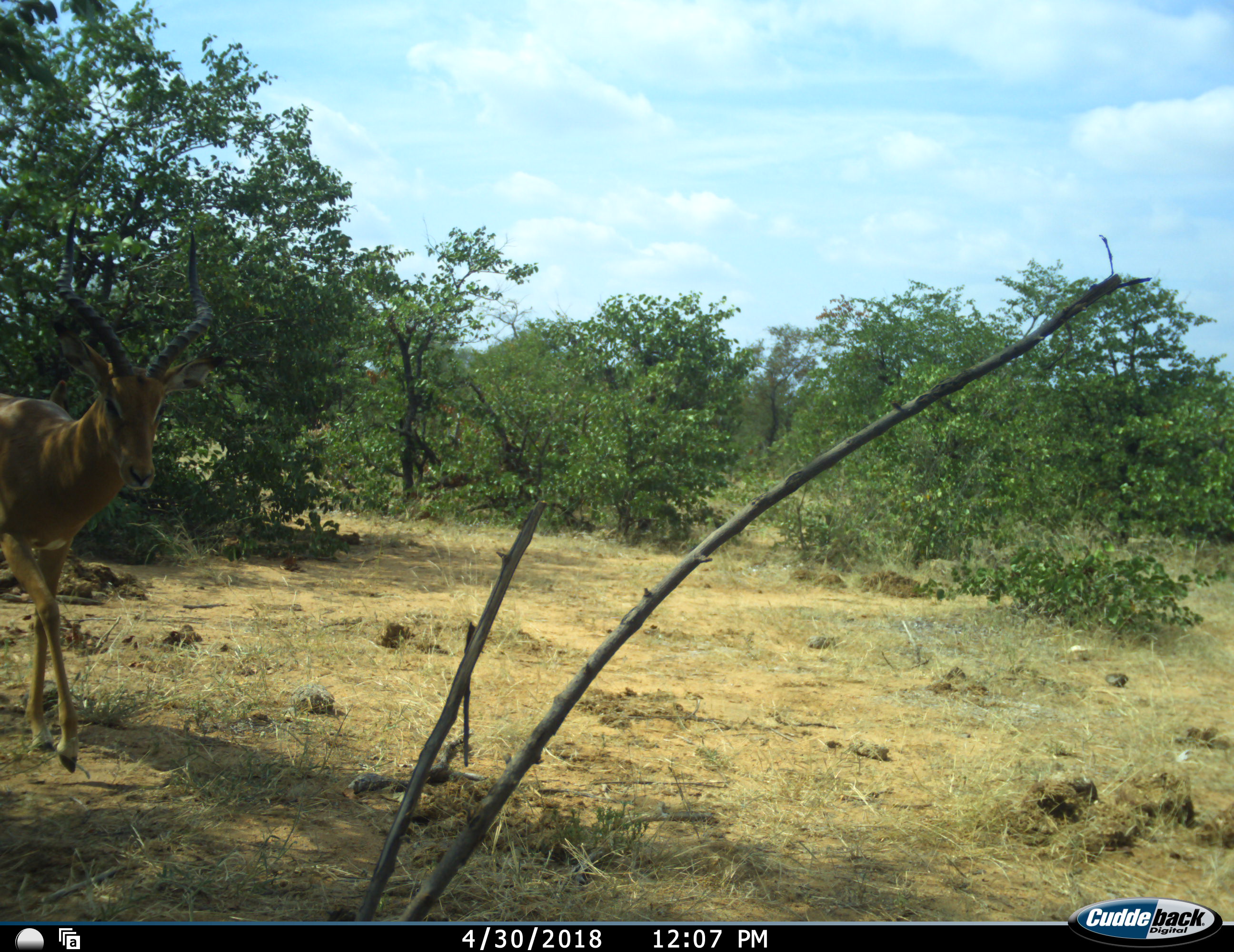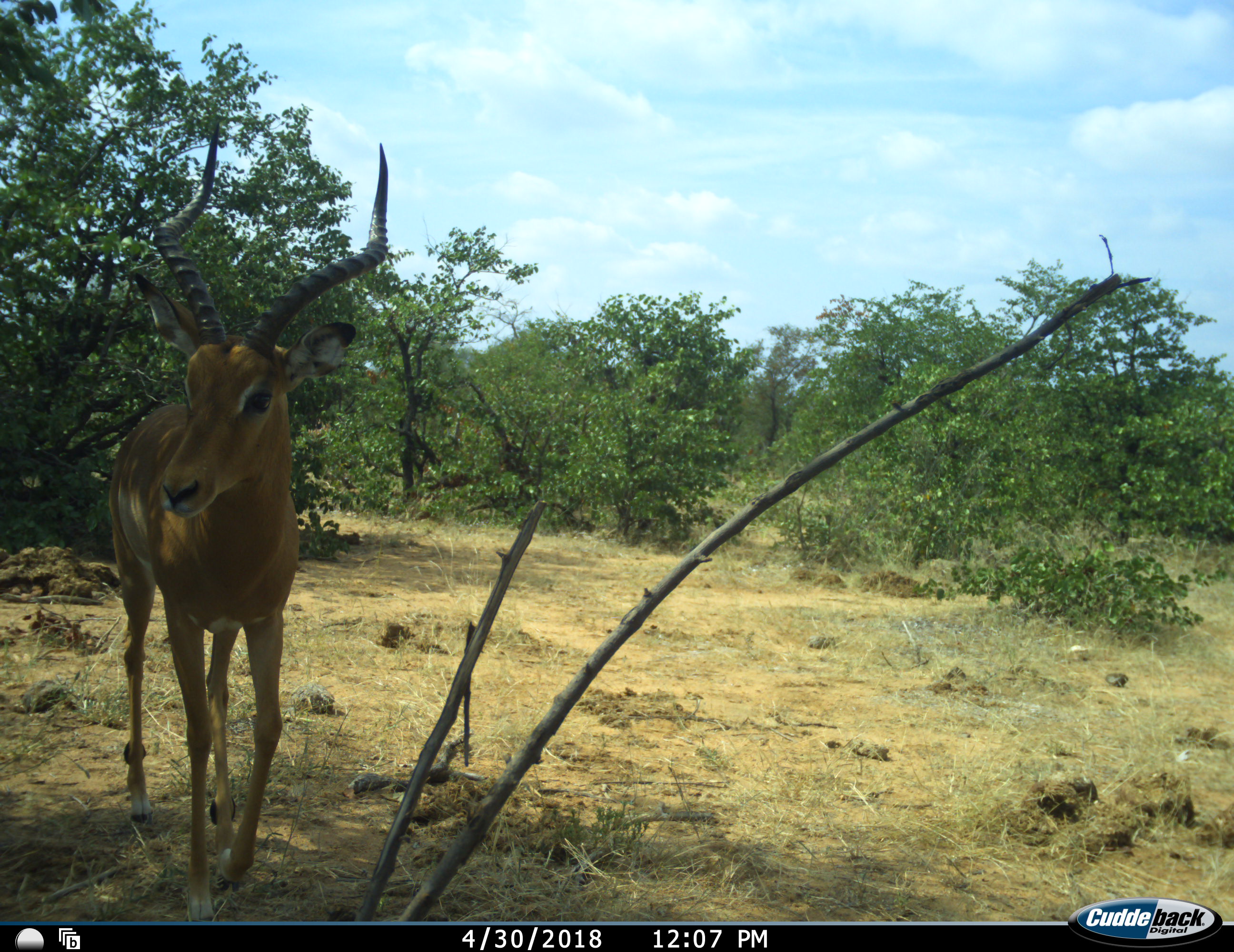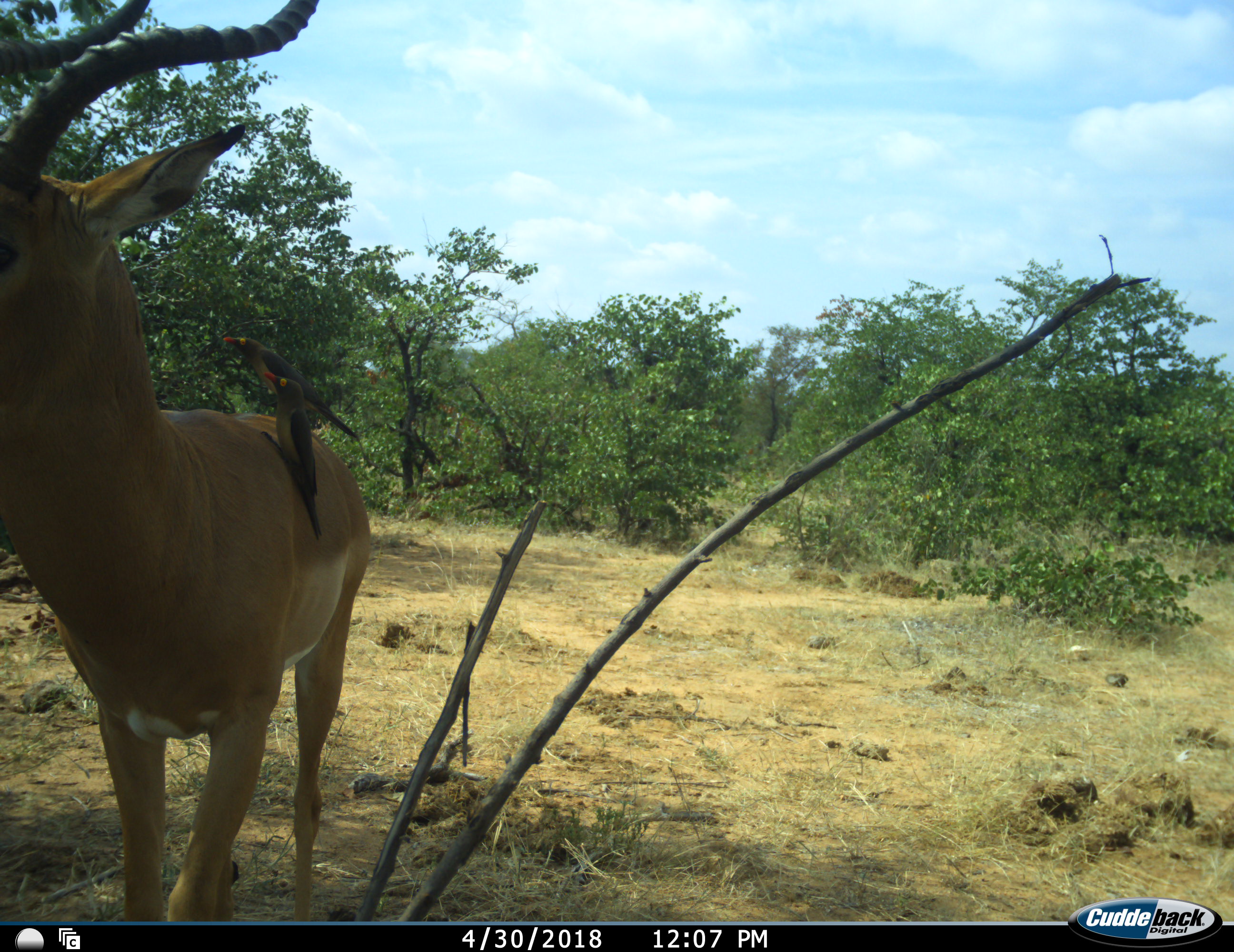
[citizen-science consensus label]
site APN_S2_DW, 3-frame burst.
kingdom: Animalia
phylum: Chordata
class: Aves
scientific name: Aves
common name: bird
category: birdother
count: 2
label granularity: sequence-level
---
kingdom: Animalia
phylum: Chordata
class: Mammalia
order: Artiodactyla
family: Bovidae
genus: Aepyceros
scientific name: Aepyceros melampus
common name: impala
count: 1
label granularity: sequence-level